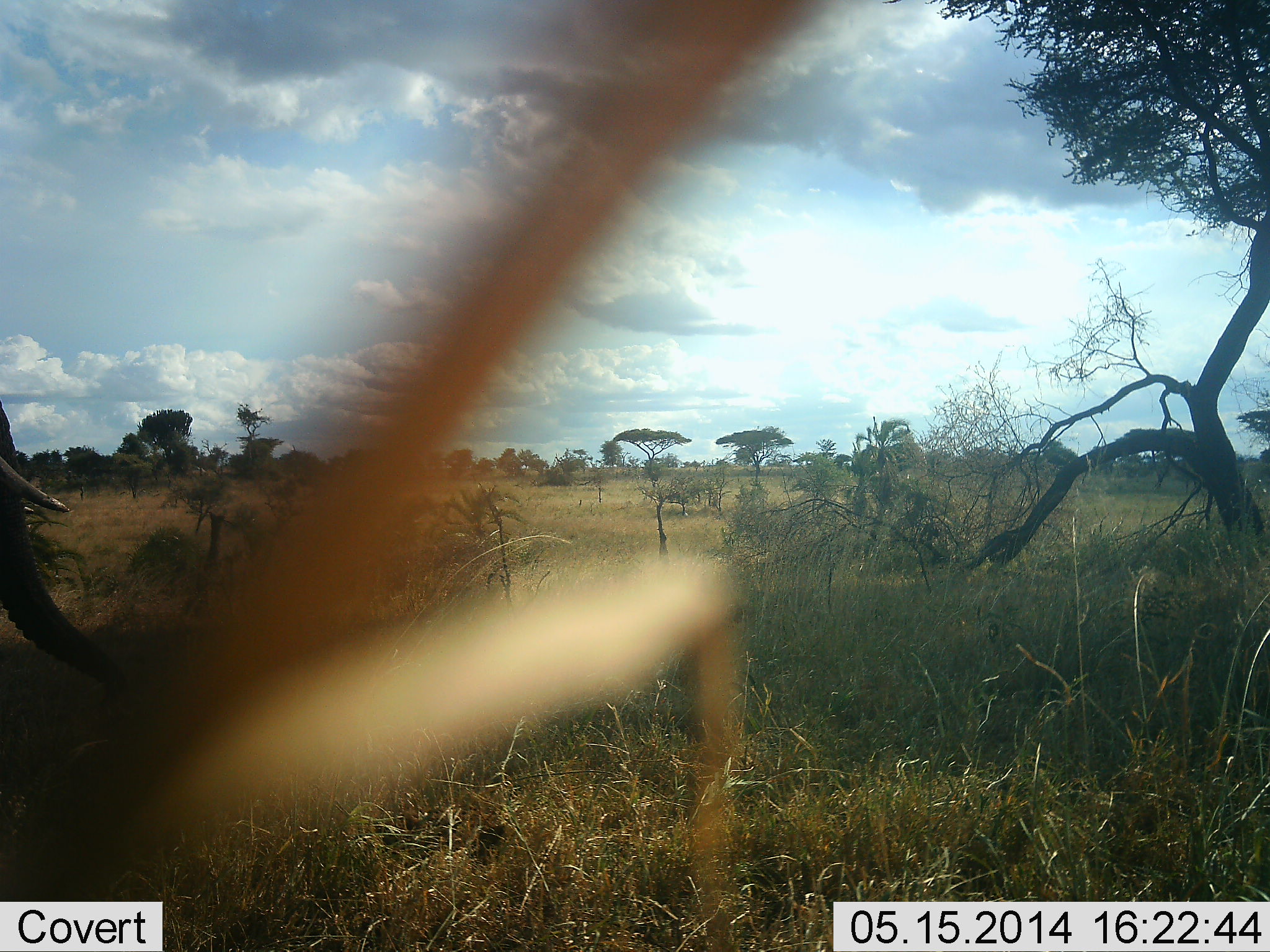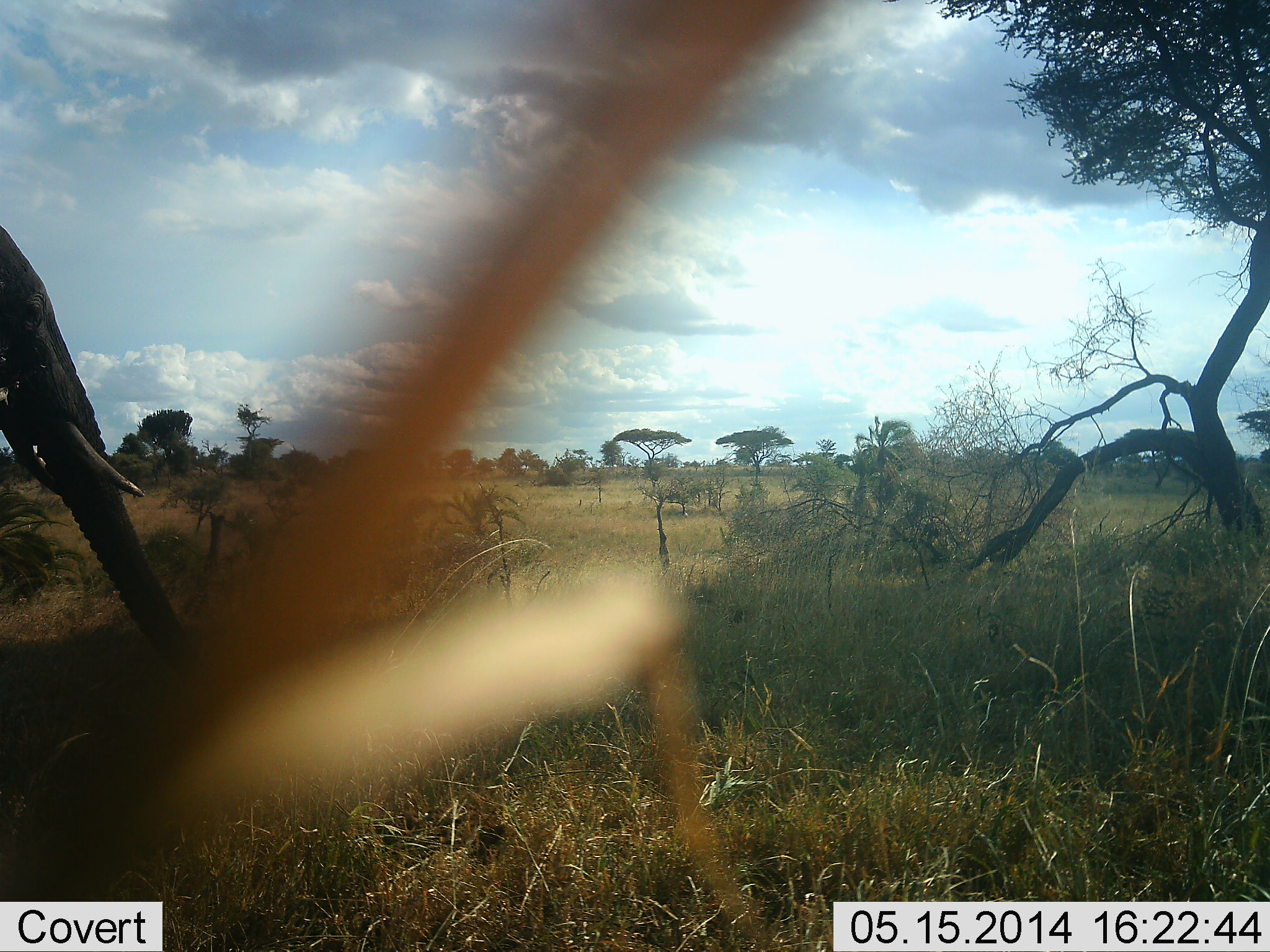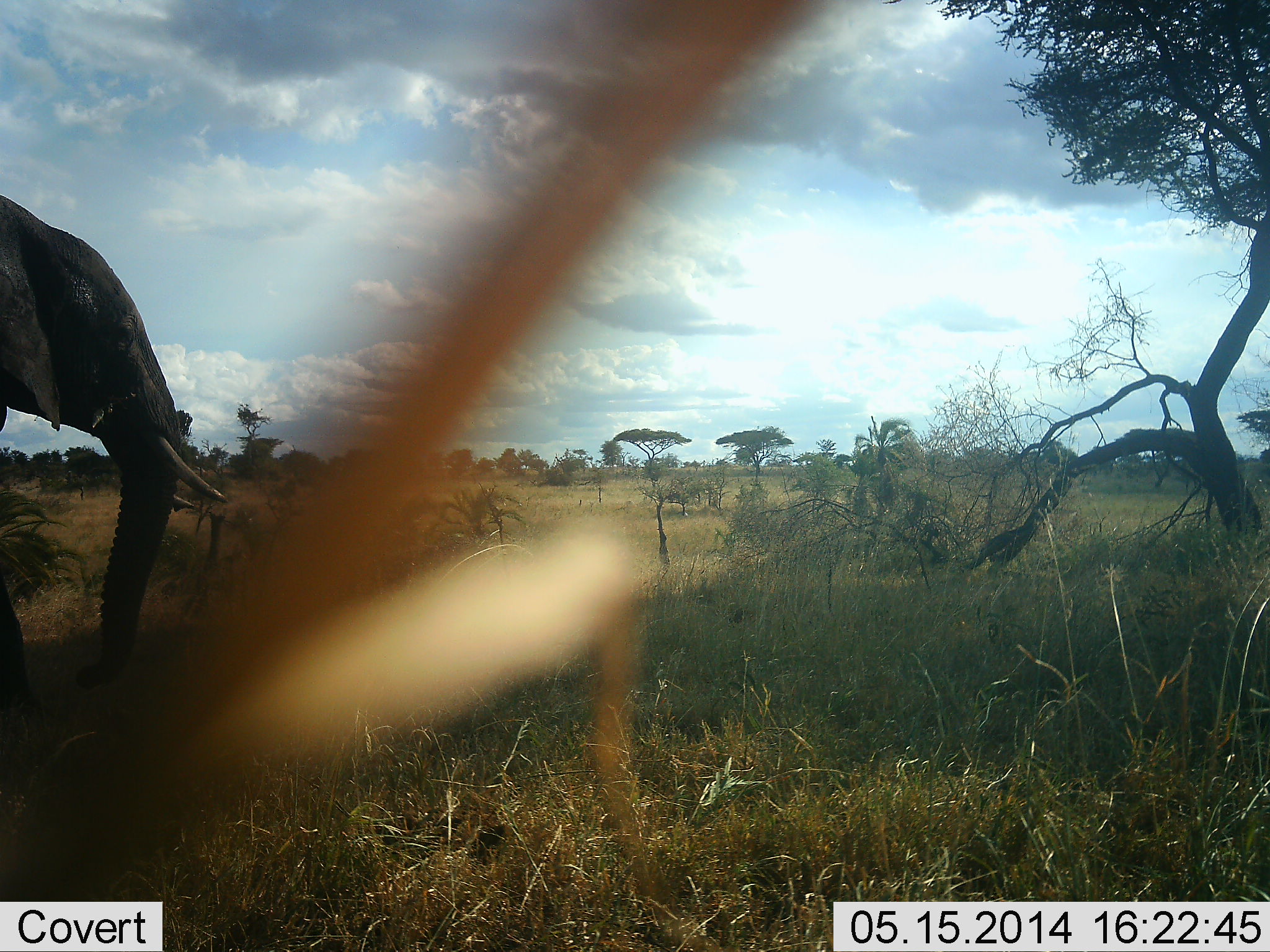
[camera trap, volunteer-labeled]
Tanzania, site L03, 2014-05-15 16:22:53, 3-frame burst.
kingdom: Animalia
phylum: Chordata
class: Mammalia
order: Proboscidea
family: Elephantidae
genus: Loxodonta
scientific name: Loxodonta africana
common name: african bush elephant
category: elephant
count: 1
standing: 20%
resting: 0%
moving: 90%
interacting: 0%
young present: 0%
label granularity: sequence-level